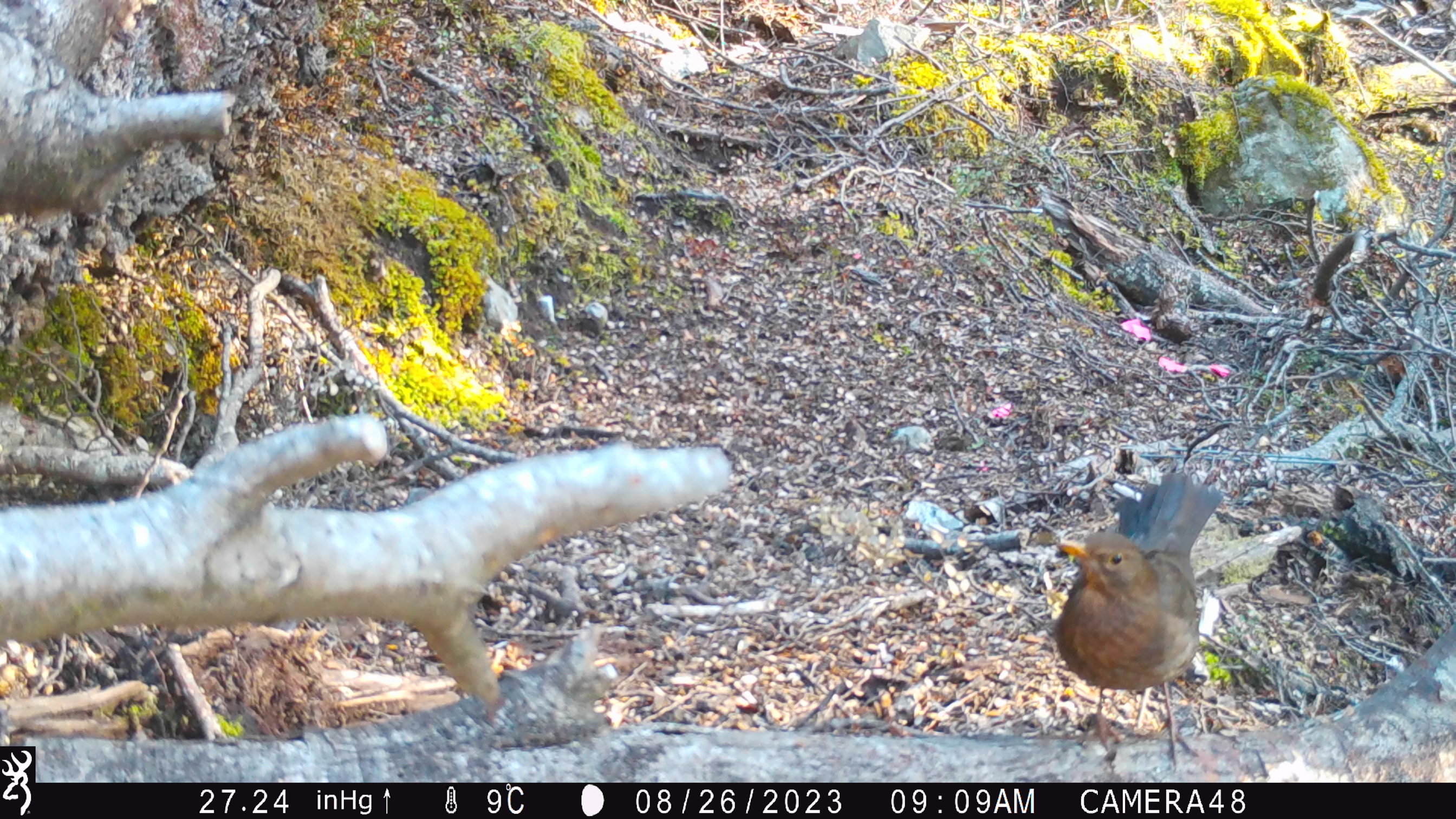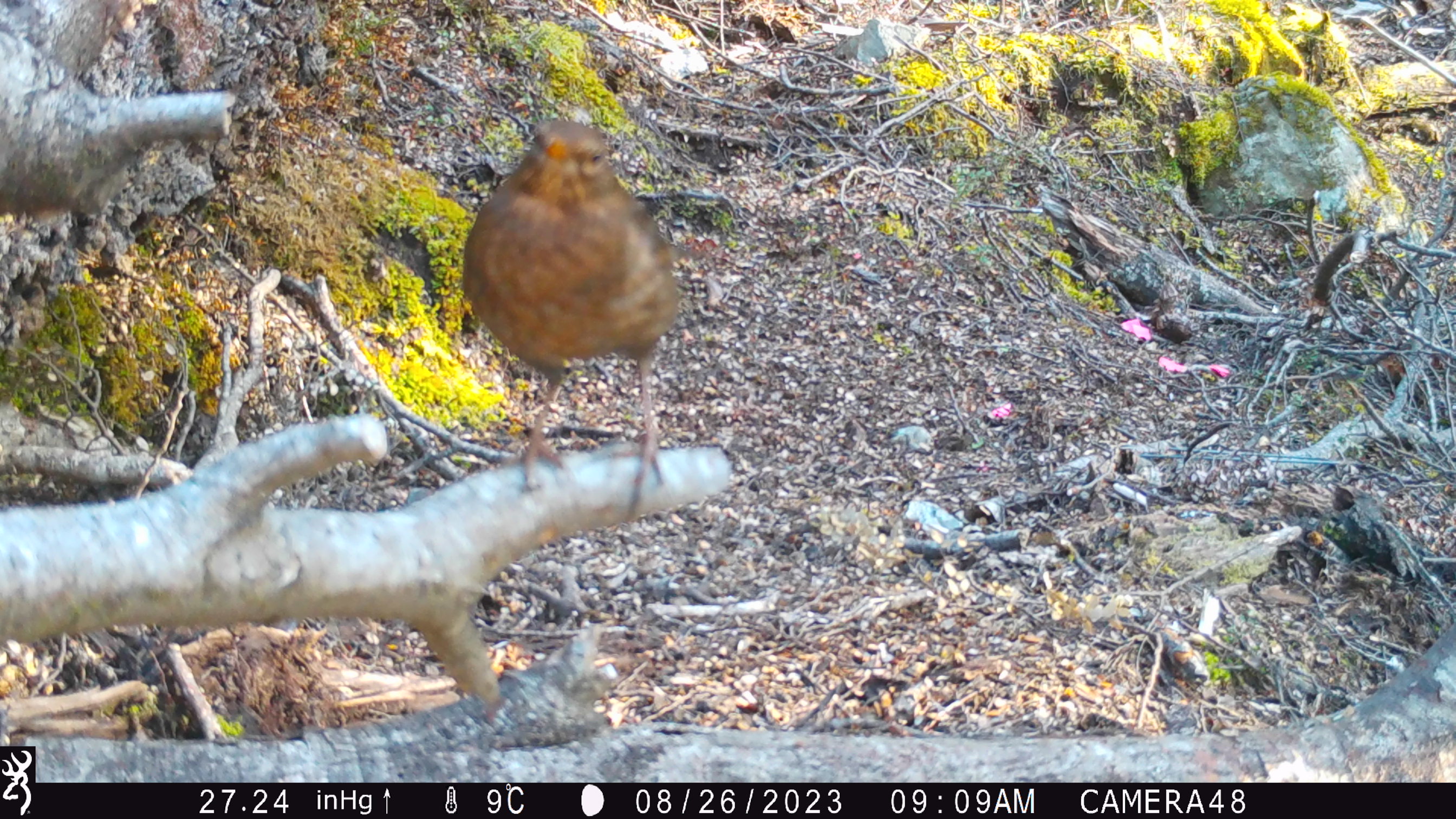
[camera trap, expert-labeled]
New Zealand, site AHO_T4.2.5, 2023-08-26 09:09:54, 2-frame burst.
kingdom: Animalia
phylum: Chordata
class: Aves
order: Passeriformes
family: Turdidae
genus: Turdus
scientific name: Turdus merula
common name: eurasian blackbird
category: blackbird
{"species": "blackbird (eurasian blackbird) (Turdus merula)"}